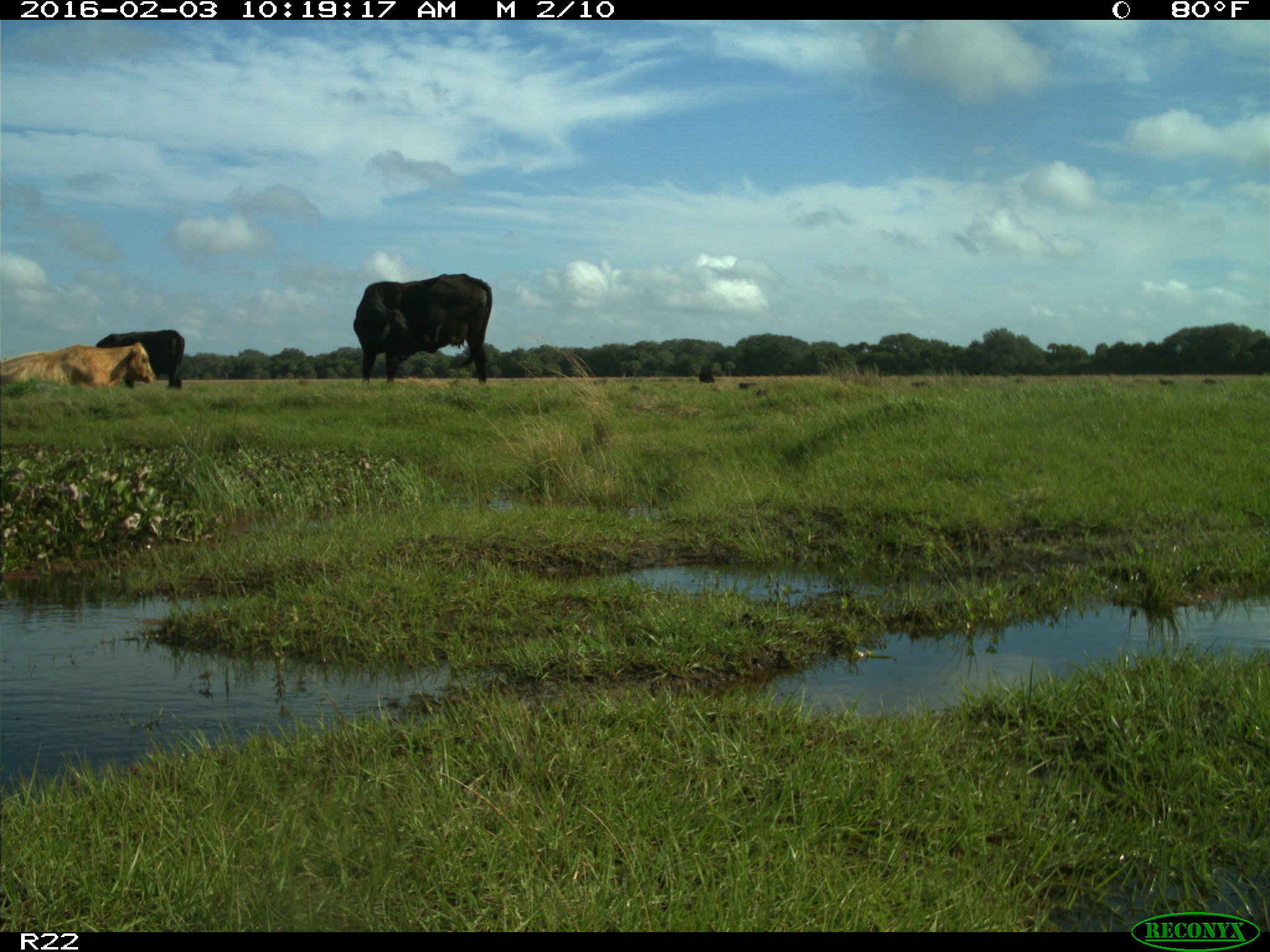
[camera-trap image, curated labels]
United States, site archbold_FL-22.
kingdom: Animalia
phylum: Chordata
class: Mammalia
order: Artiodactyla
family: Bovidae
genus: Bos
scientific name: Bos taurus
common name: domestic cow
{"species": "Bos taurus (domestic cow)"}